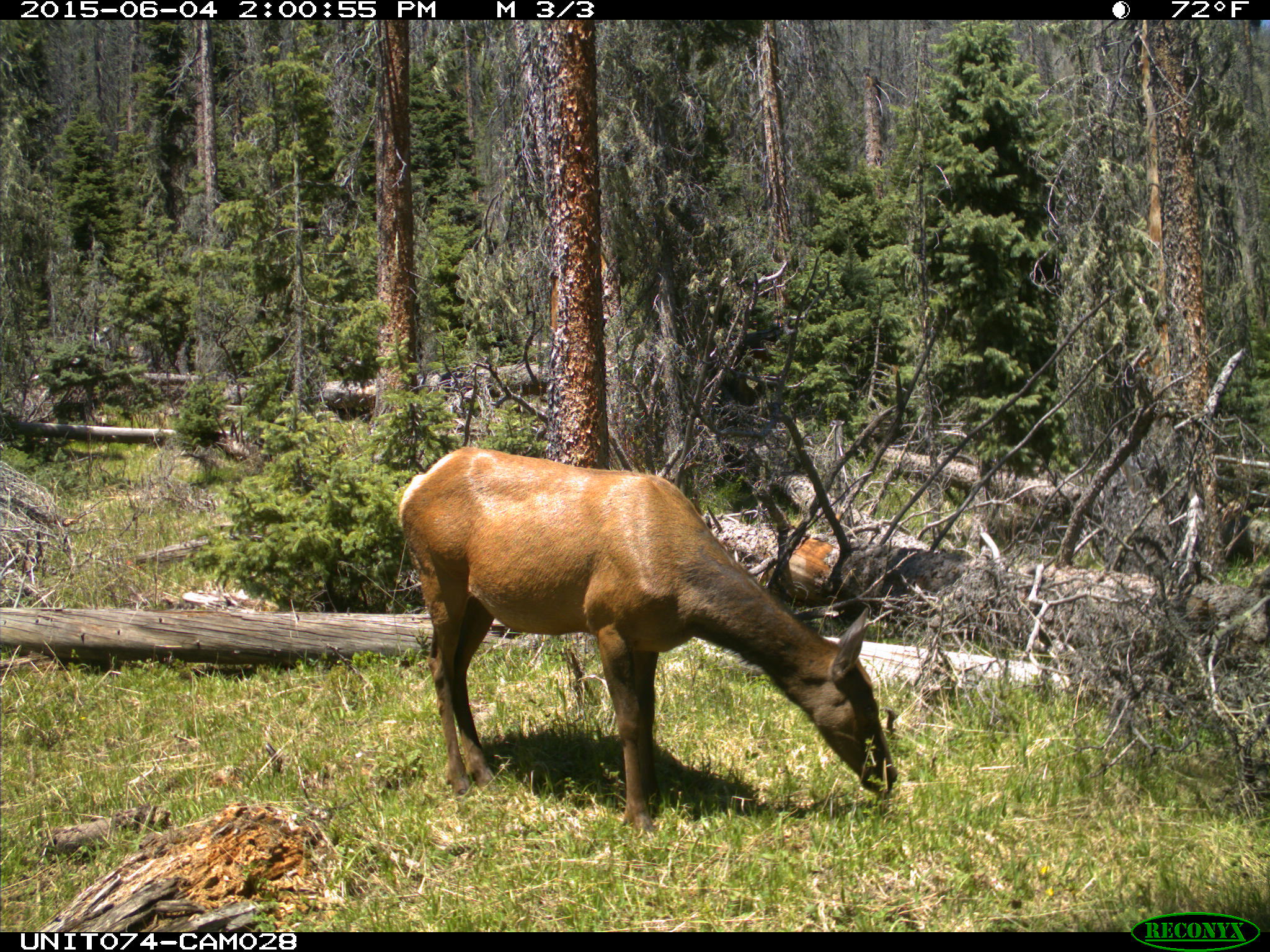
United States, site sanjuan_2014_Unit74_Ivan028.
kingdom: Animalia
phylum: Chordata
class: Mammalia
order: Artiodactyla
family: Cervidae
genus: Cervus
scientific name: Cervus elaphus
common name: red deer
Cervus elaphus (red deer).